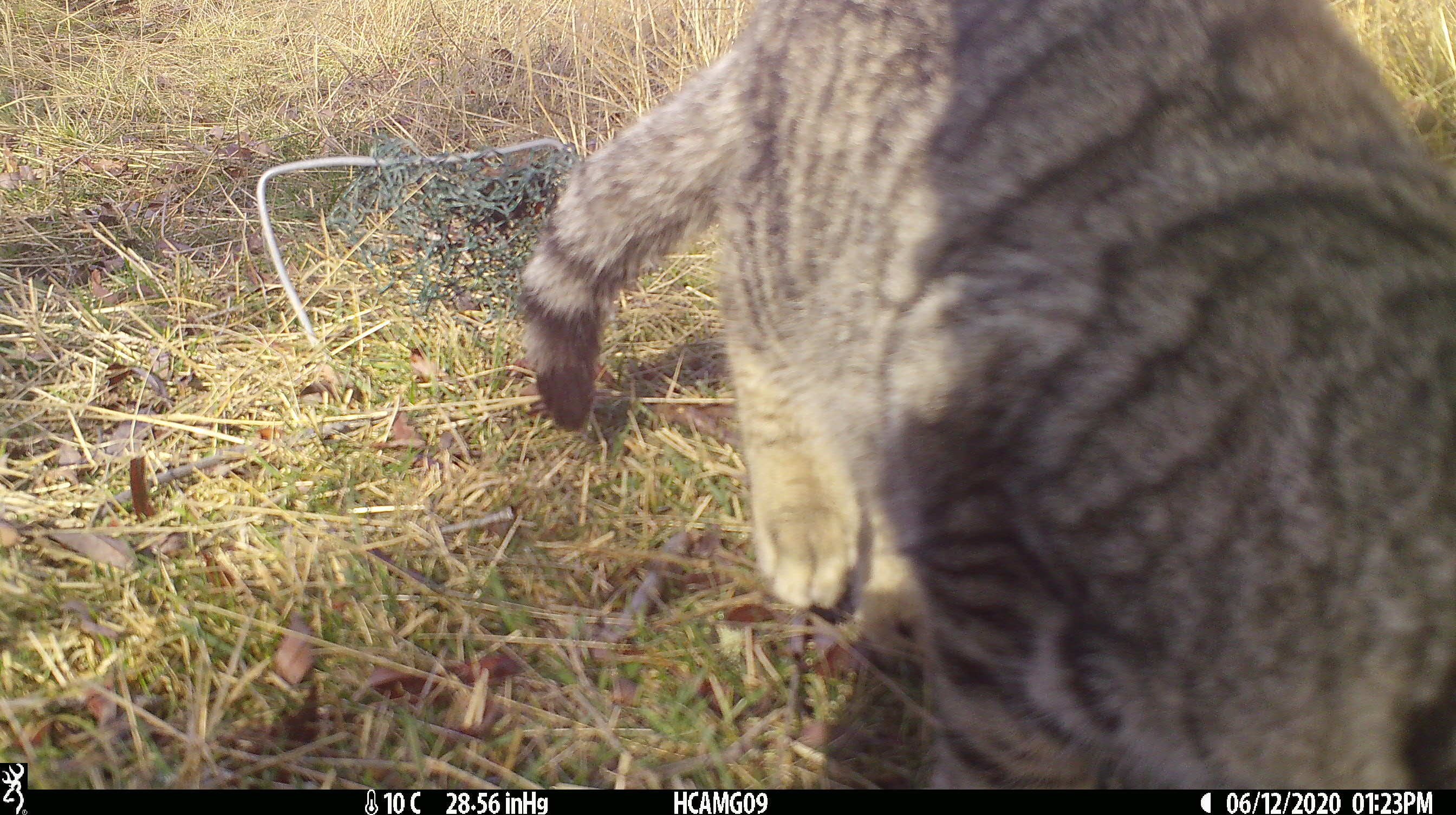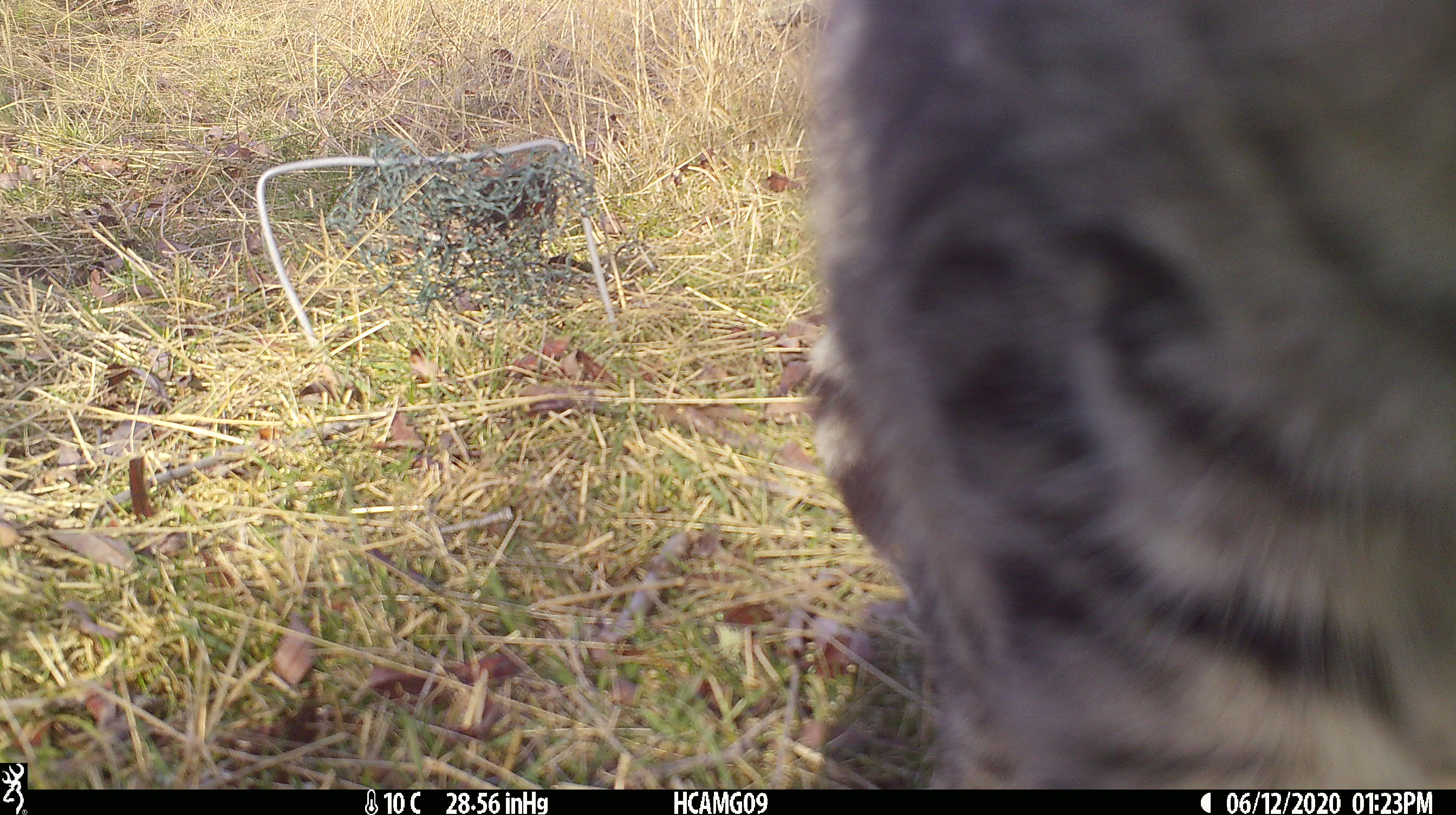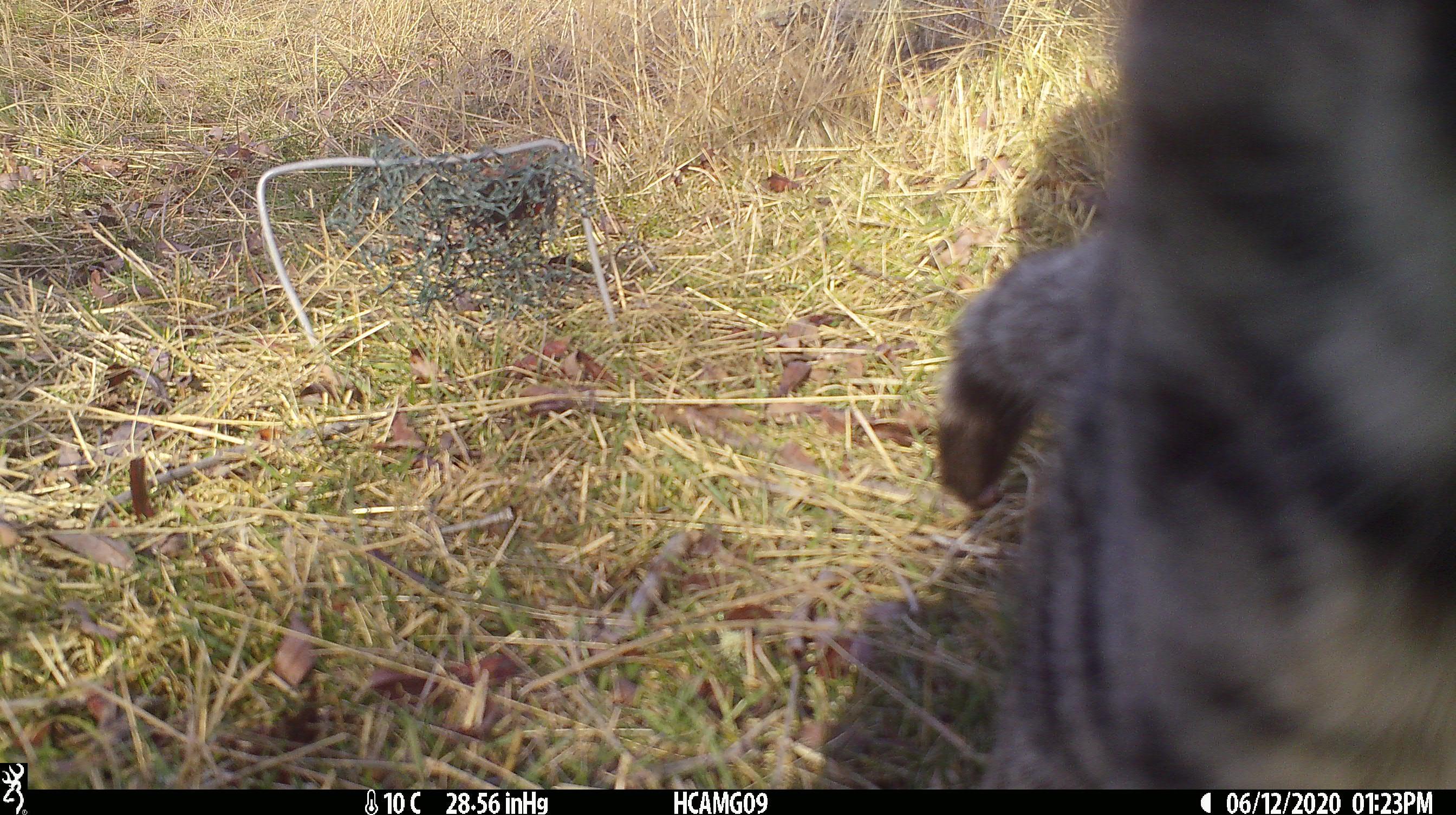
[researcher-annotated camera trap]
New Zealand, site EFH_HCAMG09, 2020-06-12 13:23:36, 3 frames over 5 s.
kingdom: Animalia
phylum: Chordata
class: Mammalia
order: Carnivora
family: Felidae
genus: Felis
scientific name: Felis catus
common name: domestic cat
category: cat